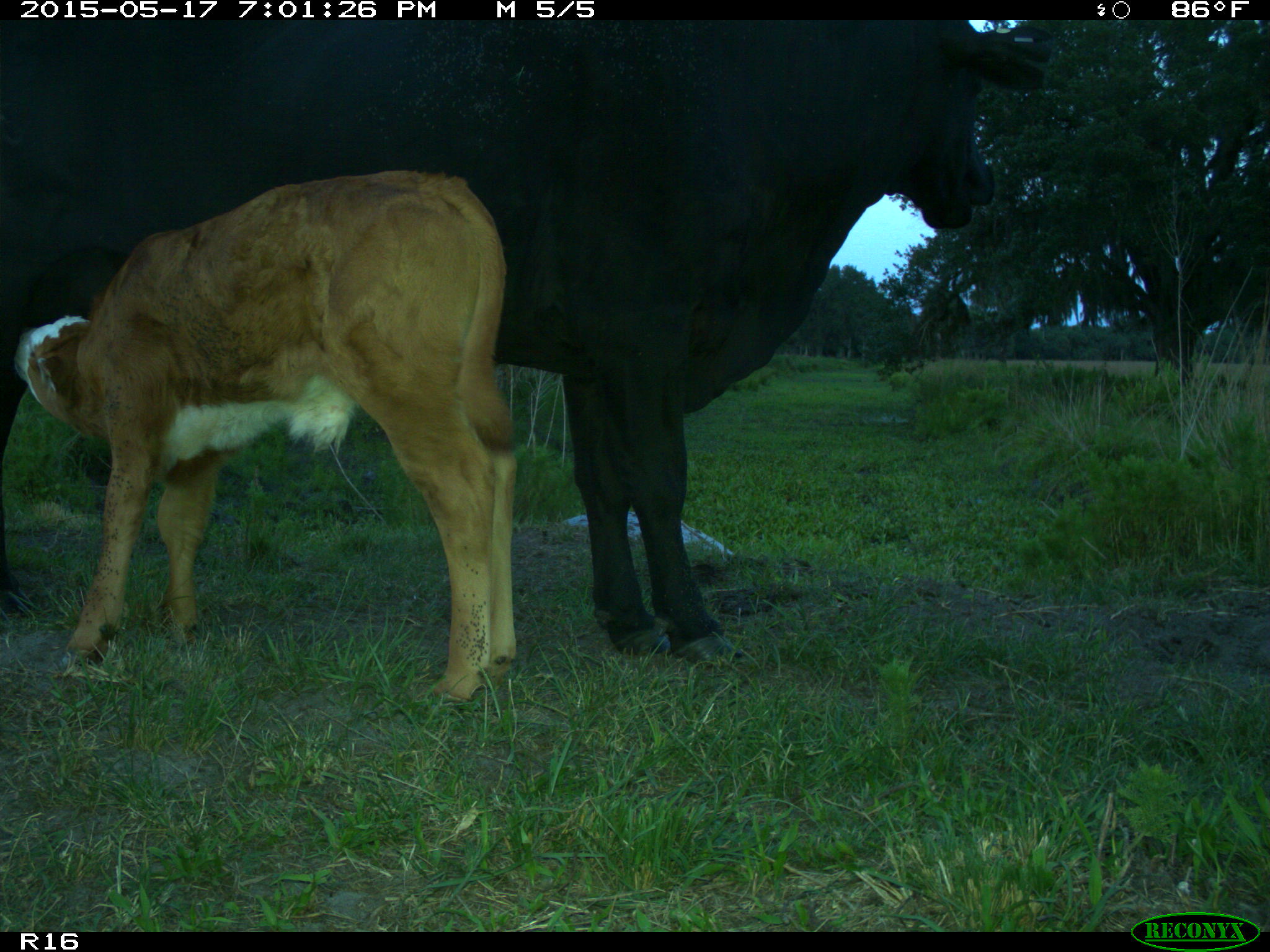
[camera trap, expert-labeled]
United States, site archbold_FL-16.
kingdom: Animalia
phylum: Chordata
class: Mammalia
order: Artiodactyla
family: Bovidae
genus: Bos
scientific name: Bos taurus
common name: domestic cow